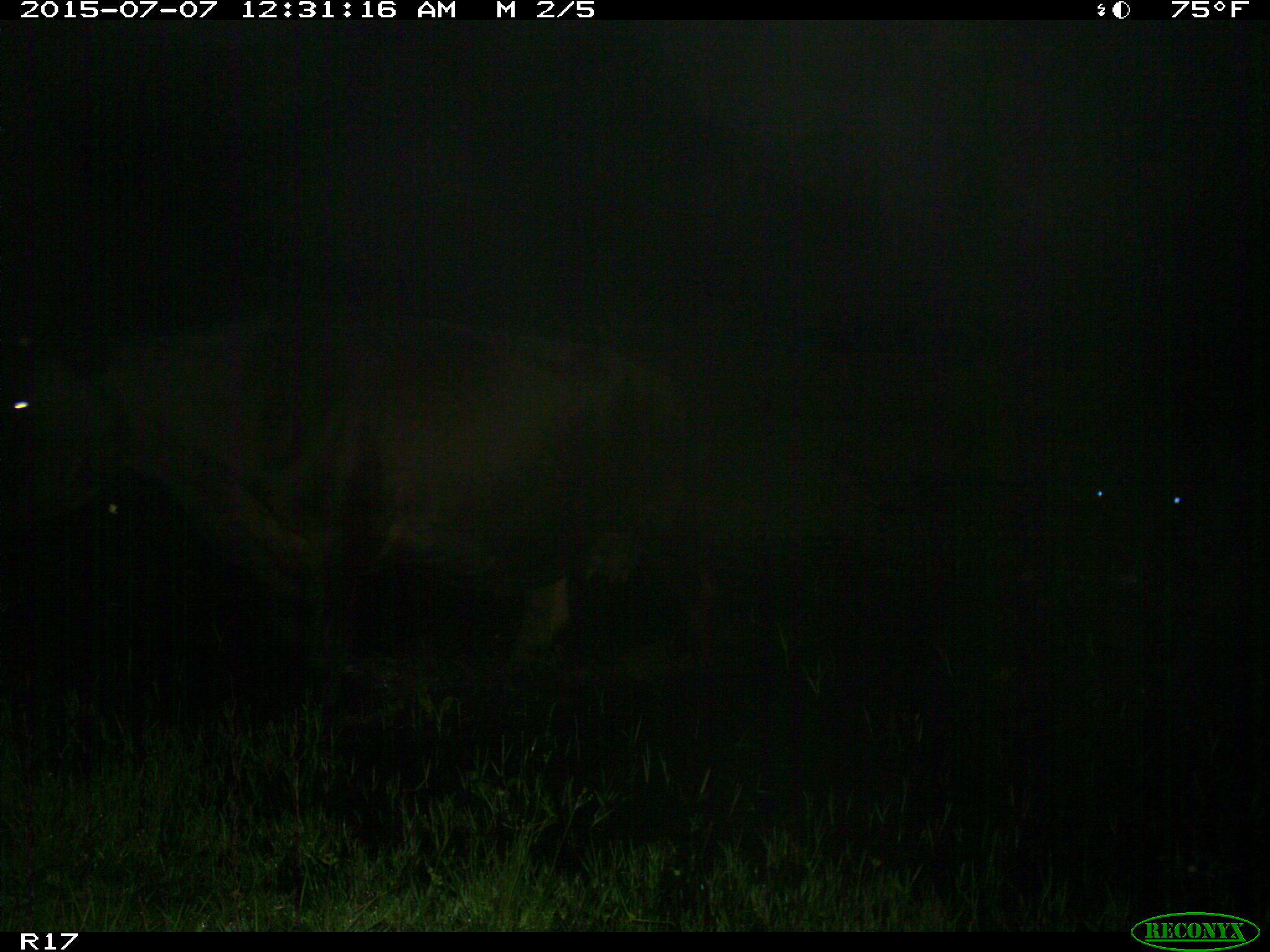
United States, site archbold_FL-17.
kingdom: Animalia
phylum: Chordata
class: Mammalia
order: Artiodactyla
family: Bovidae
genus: Bos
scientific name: Bos taurus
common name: domestic cow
Bos taurus (domestic cow).